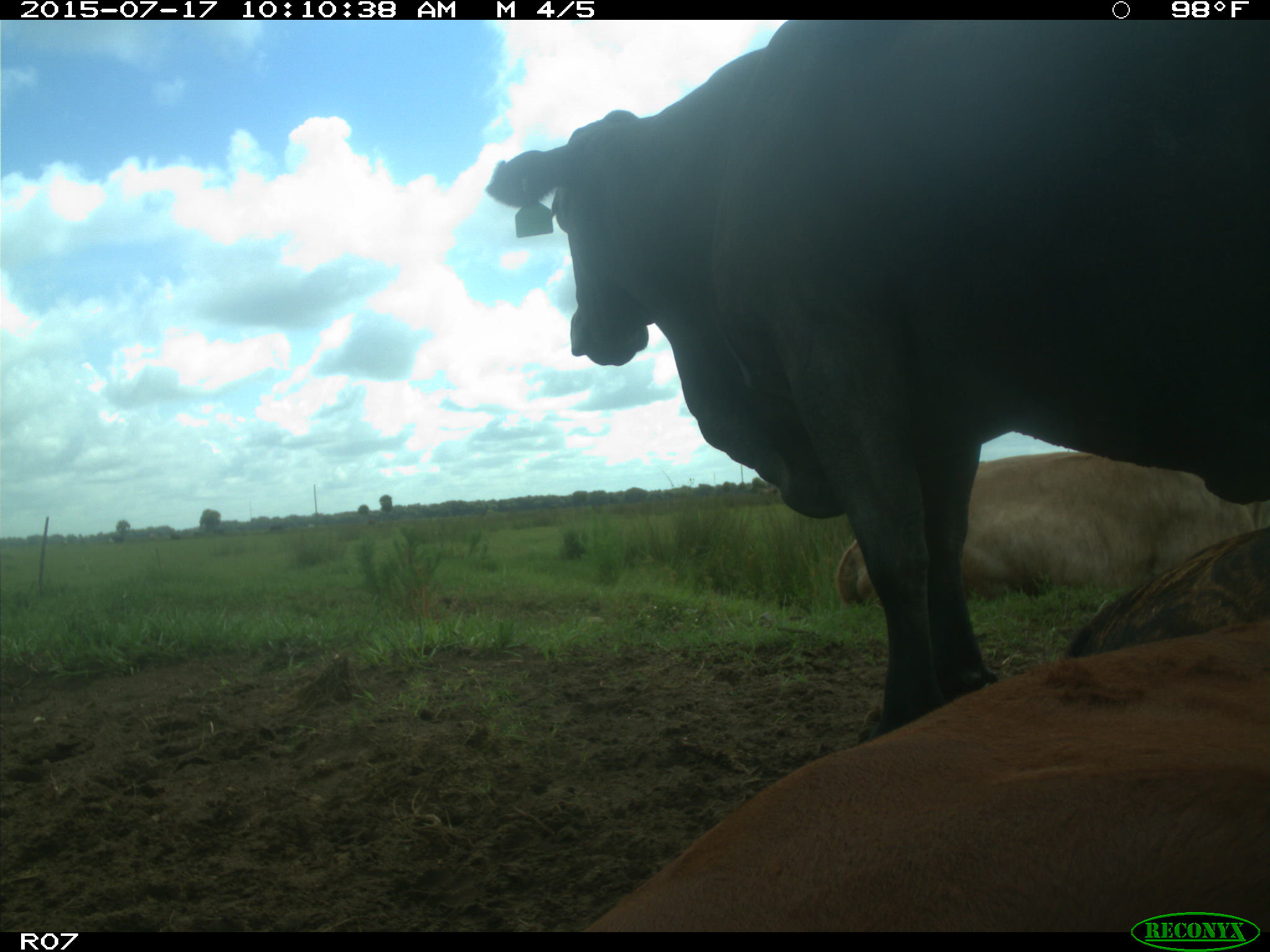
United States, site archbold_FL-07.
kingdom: Animalia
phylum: Chordata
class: Mammalia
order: Artiodactyla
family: Bovidae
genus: Bos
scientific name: Bos taurus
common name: domestic cow